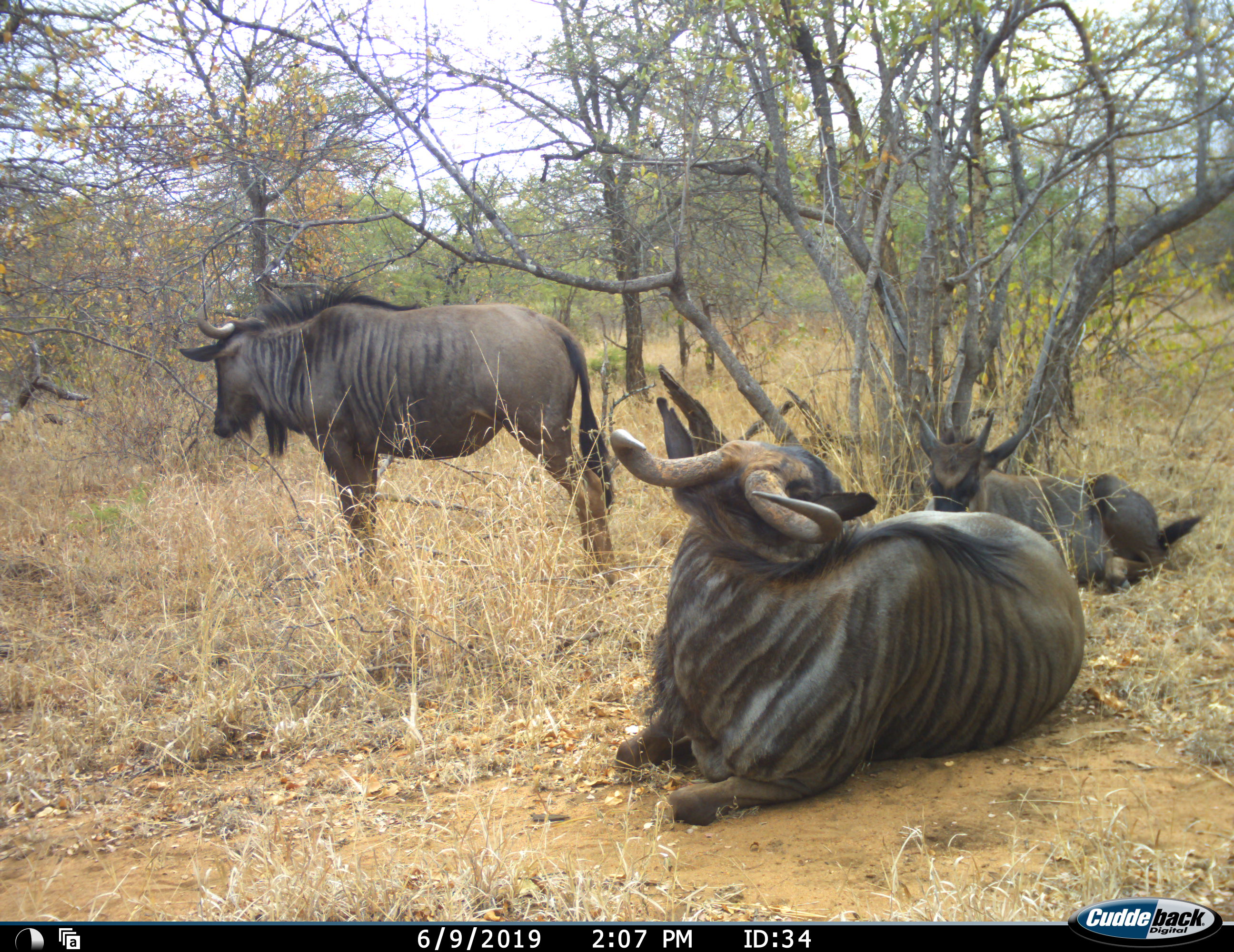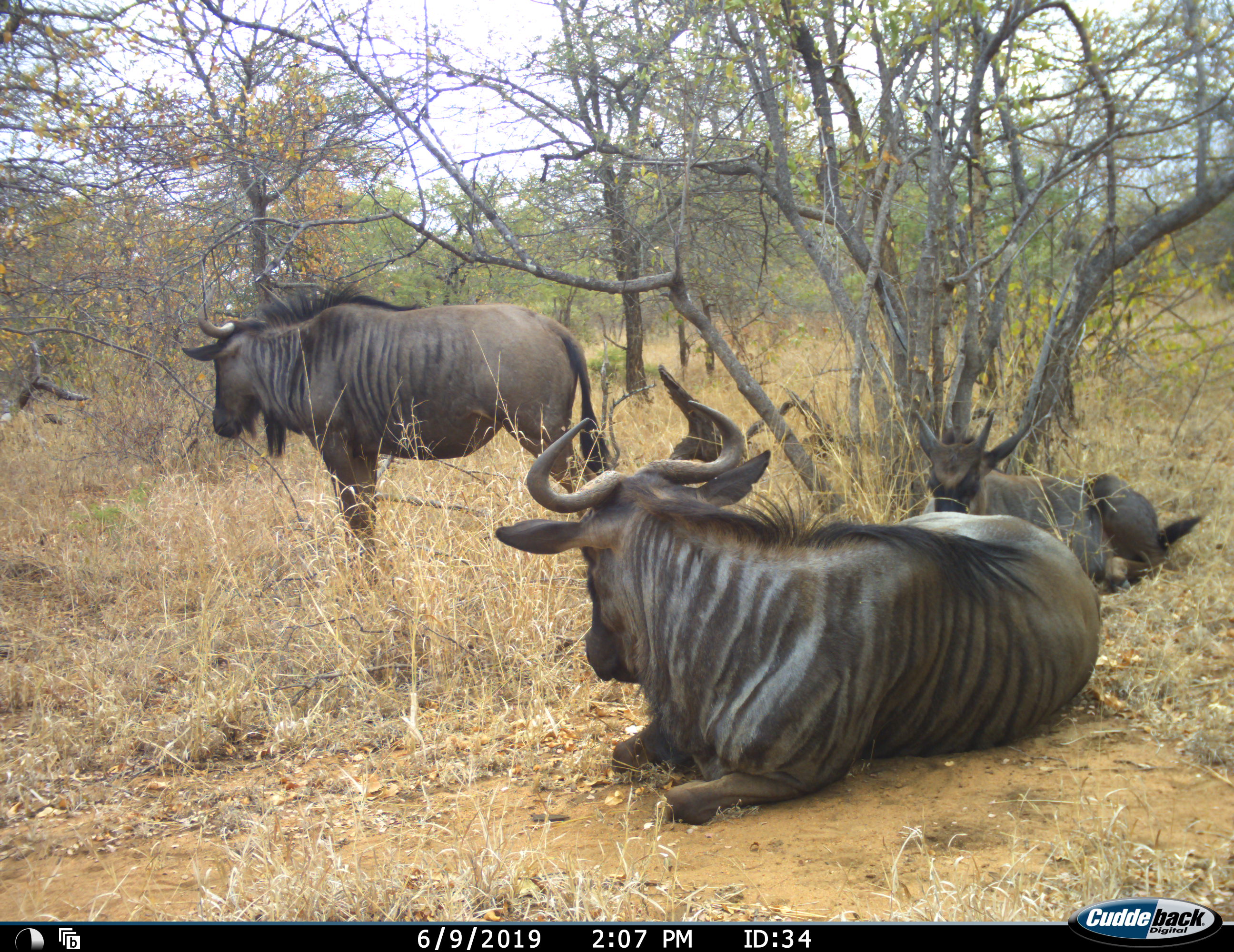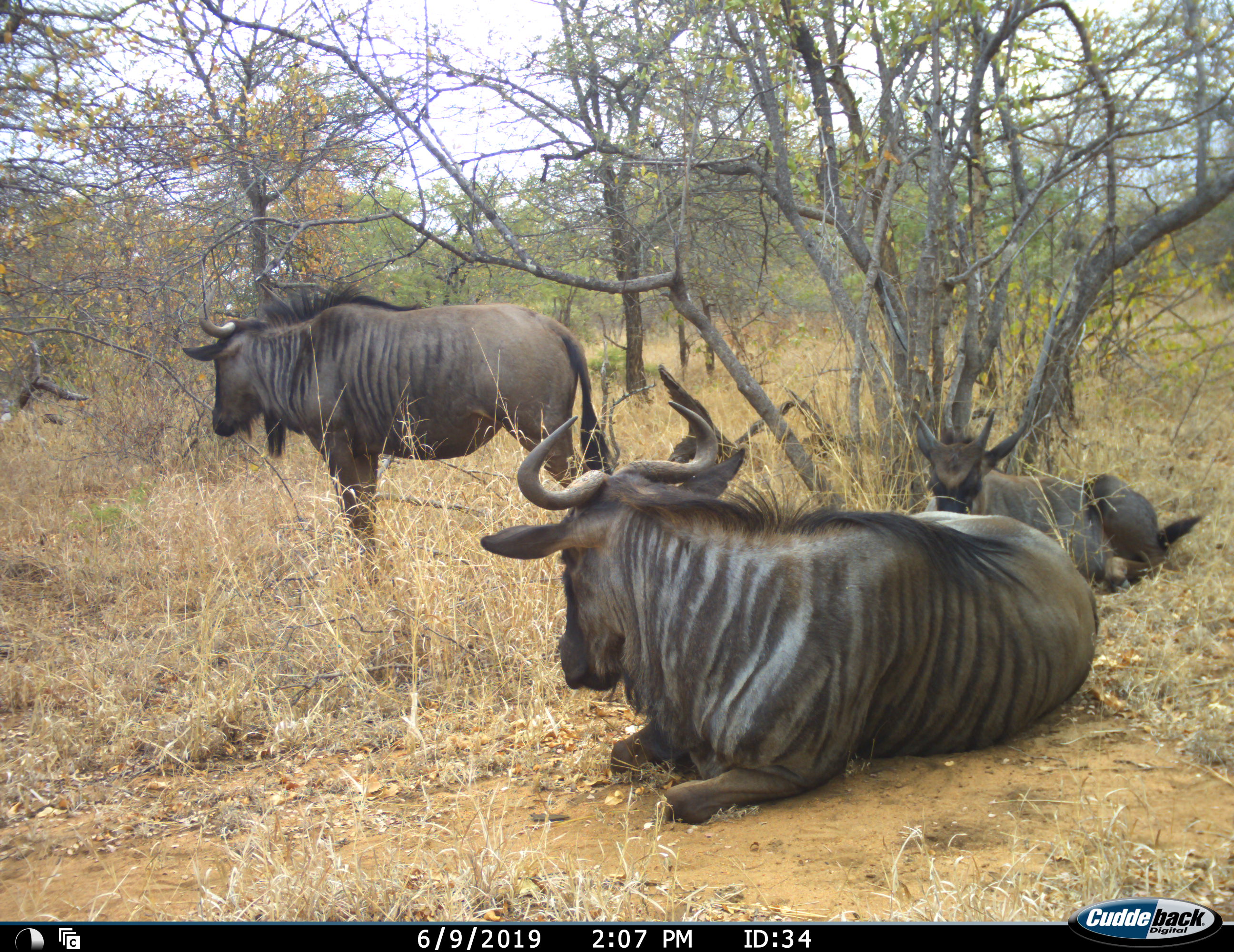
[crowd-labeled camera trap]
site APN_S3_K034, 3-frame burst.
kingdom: Animalia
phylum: Chordata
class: Mammalia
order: Artiodactyla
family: Bovidae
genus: Connochaetes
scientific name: Connochaetes taurinus taurinus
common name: blue wildebeest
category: wildebeestblue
Wildebeestblue (blue wildebeest) (Connochaetes taurinus taurinus), count 3. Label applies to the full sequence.